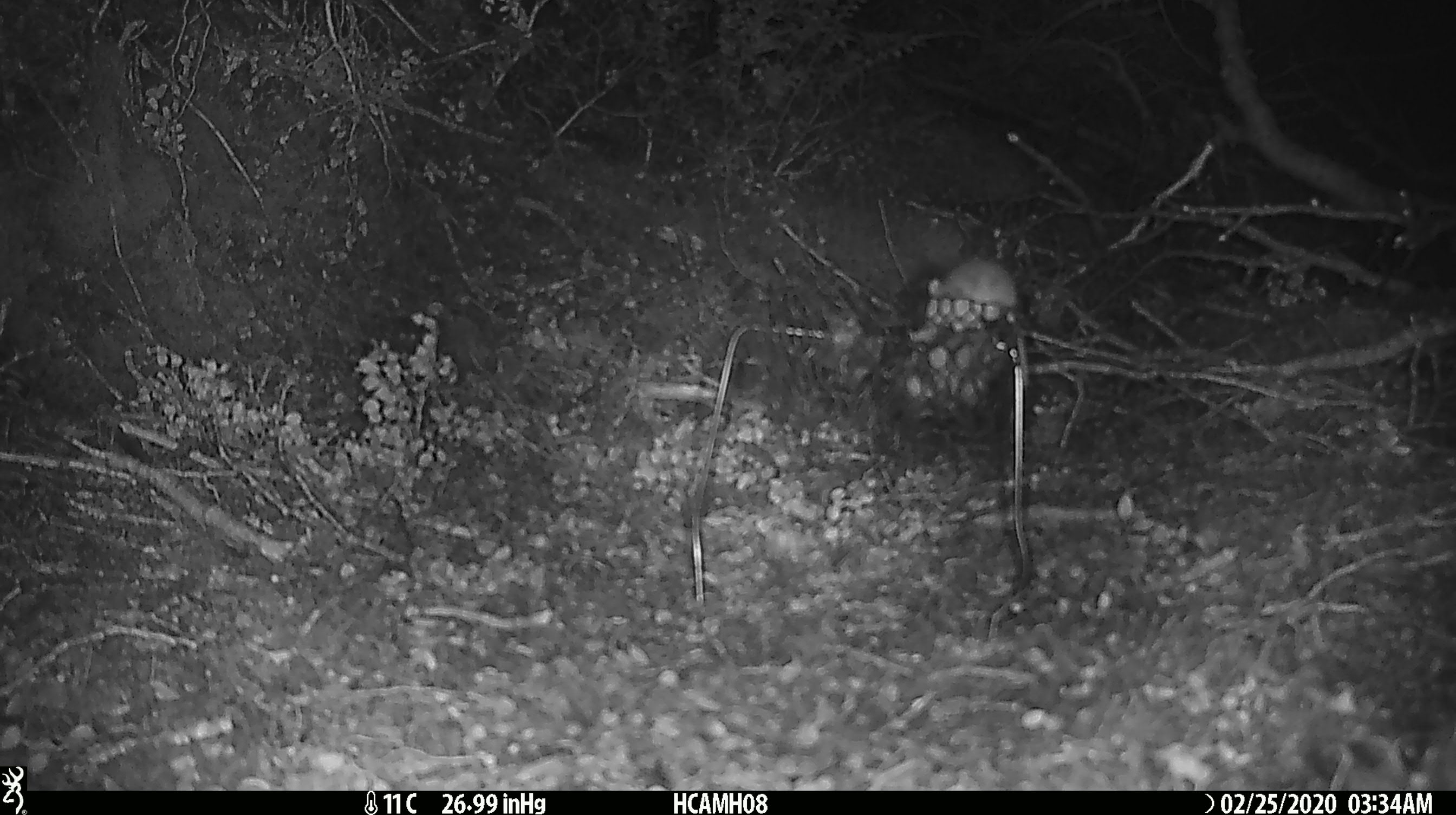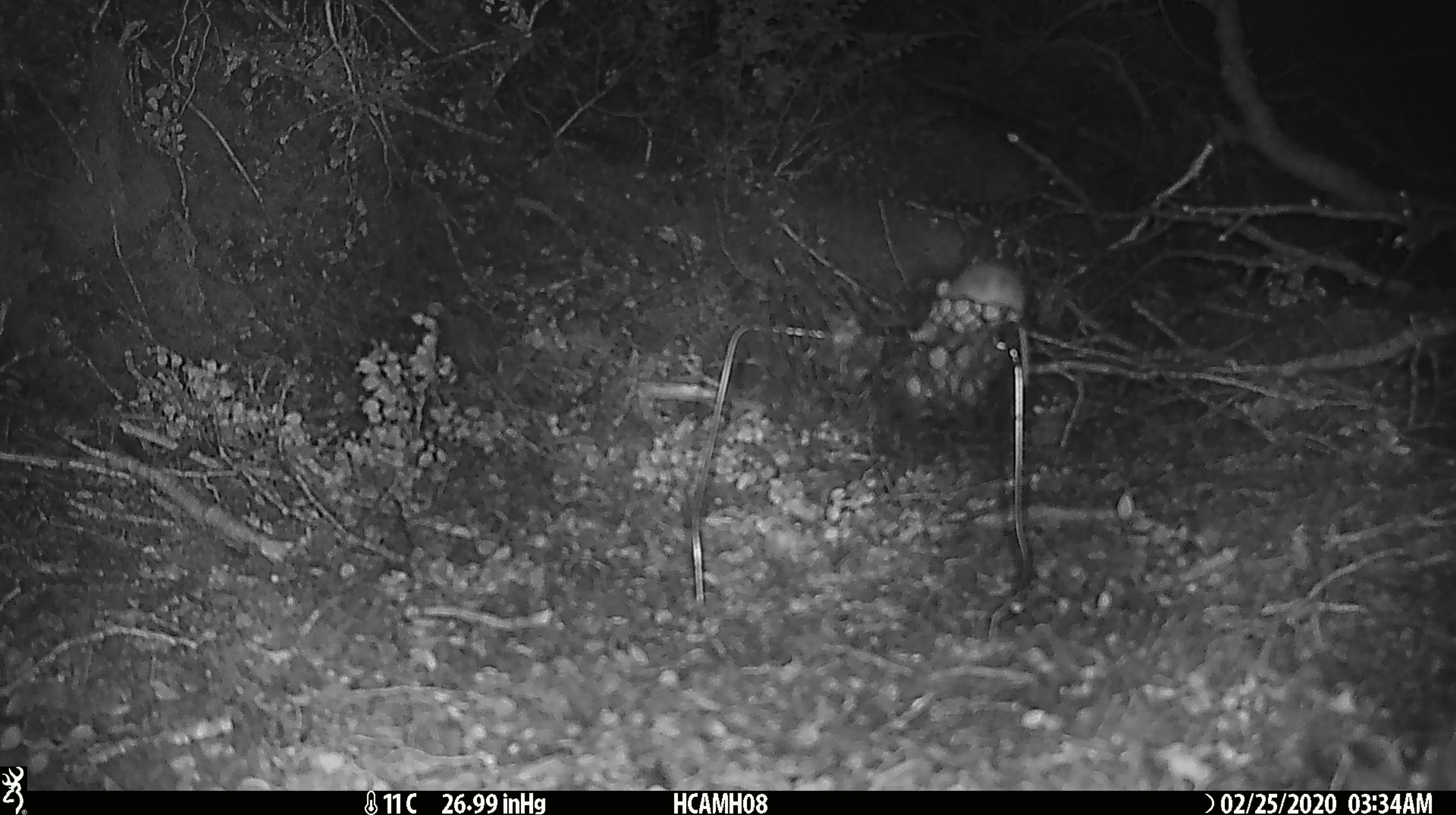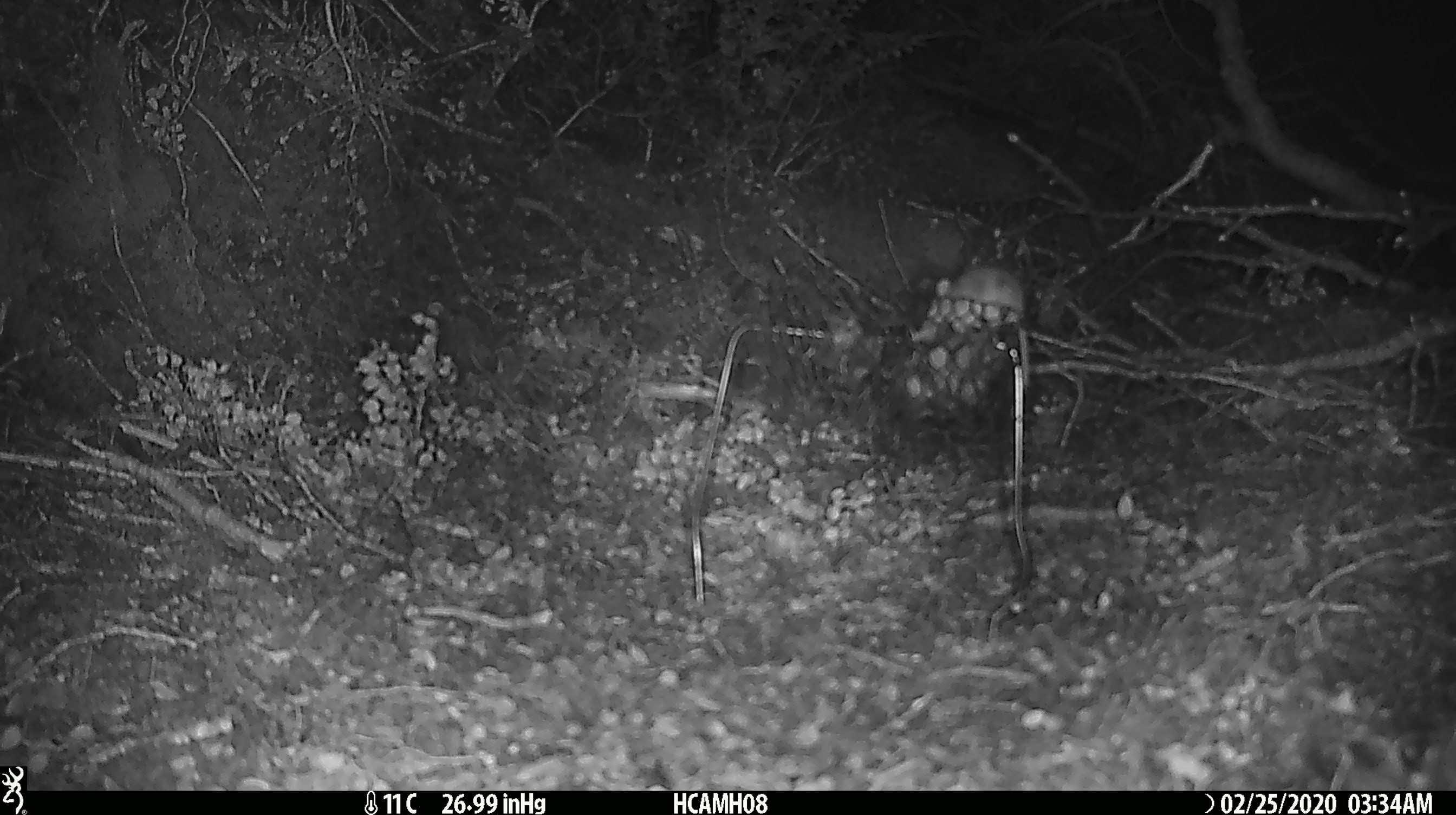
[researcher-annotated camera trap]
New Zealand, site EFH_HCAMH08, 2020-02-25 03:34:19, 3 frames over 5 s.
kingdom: Animalia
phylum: Chordata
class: Mammalia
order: Rodentia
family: Muridae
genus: Mus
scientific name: Mus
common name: mouse